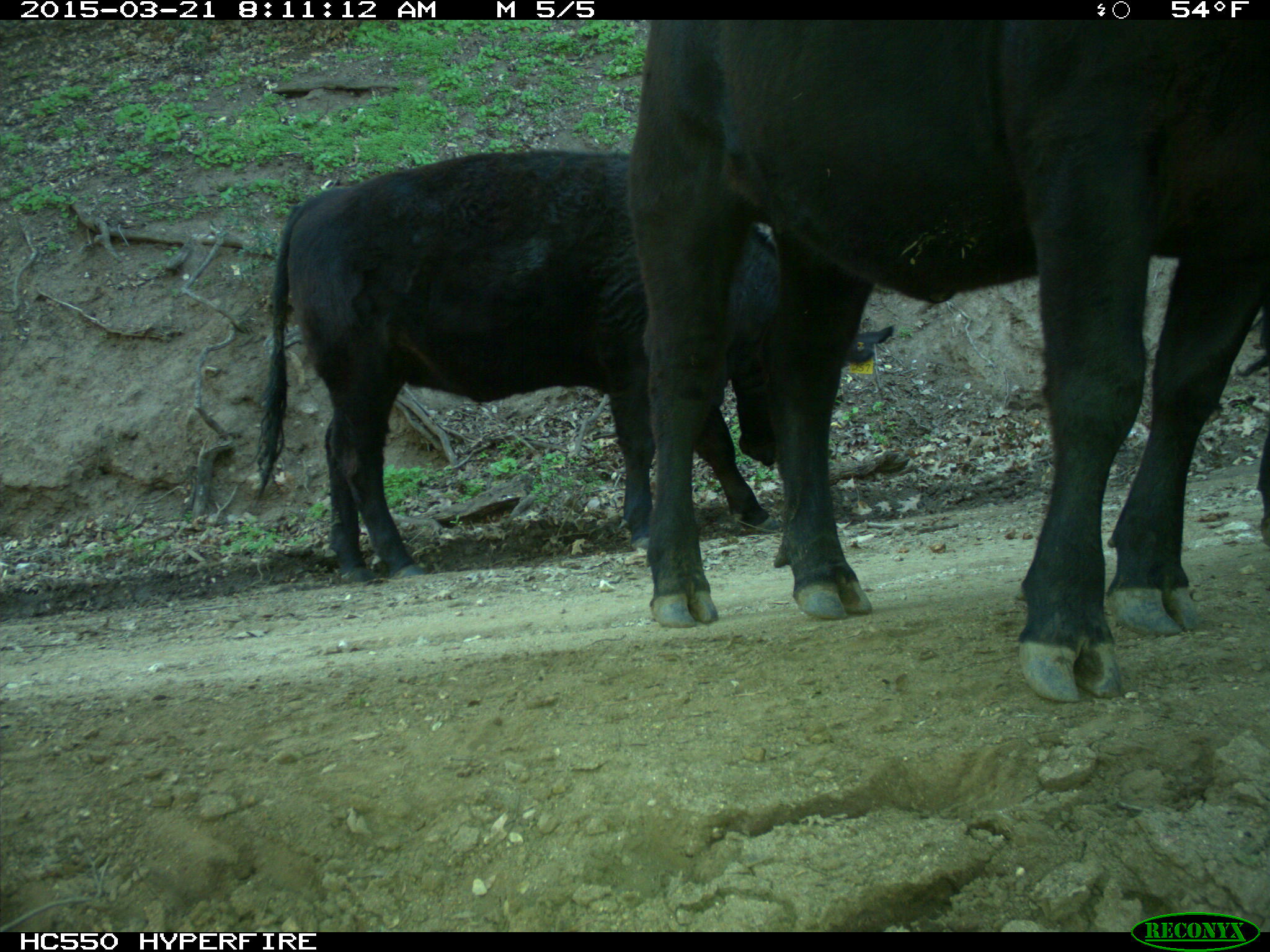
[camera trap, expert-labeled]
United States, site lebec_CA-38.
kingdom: Animalia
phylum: Chordata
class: Mammalia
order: Artiodactyla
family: Bovidae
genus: Bos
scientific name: Bos taurus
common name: domestic cow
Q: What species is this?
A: Bos taurus (domestic cow).